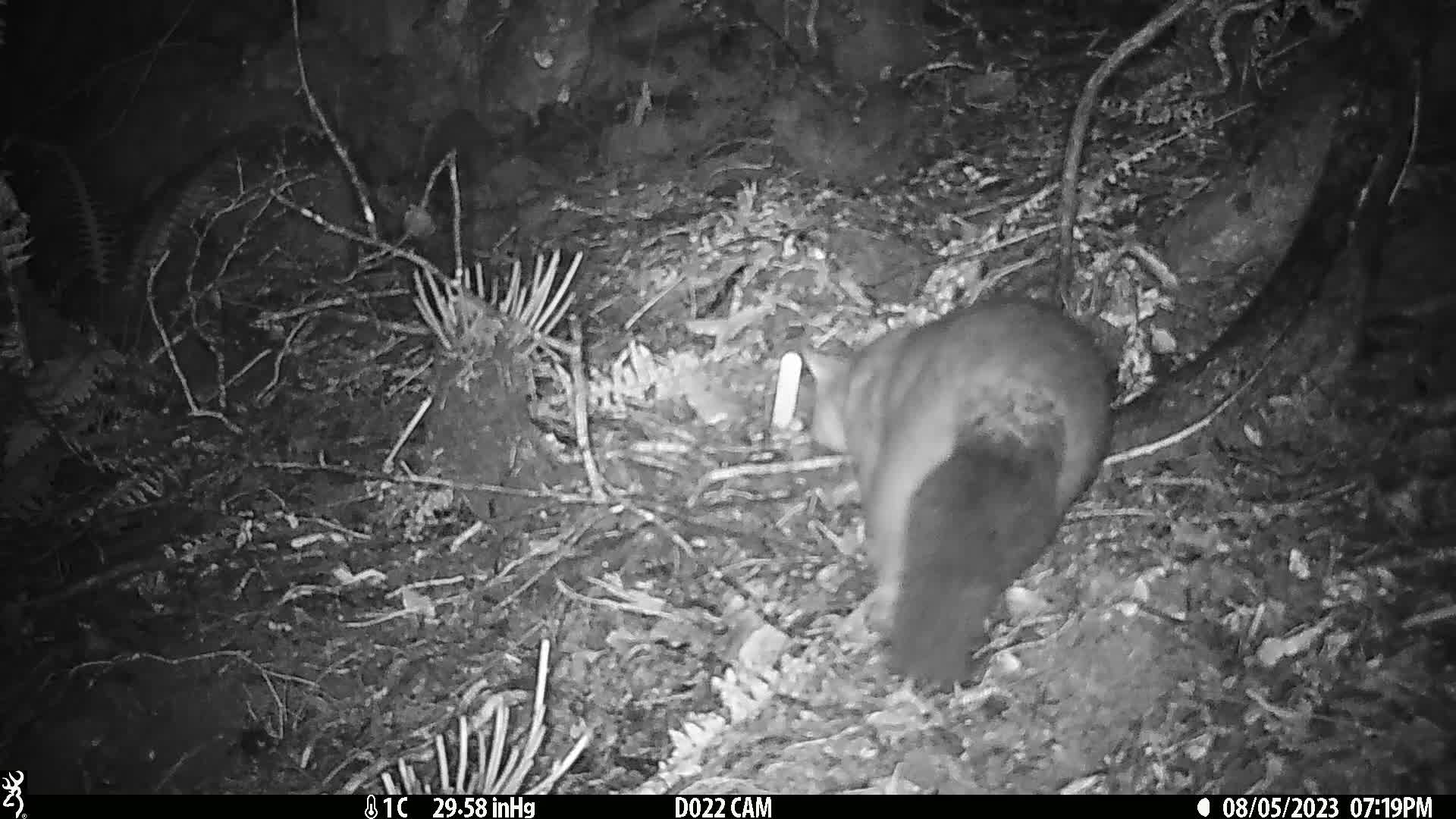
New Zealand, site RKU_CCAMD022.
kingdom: Animalia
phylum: Chordata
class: Mammalia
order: Diprotodontia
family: Phalangeridae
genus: Trichosurus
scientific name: Trichosurus vulpecula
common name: common brushtail possum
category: possum